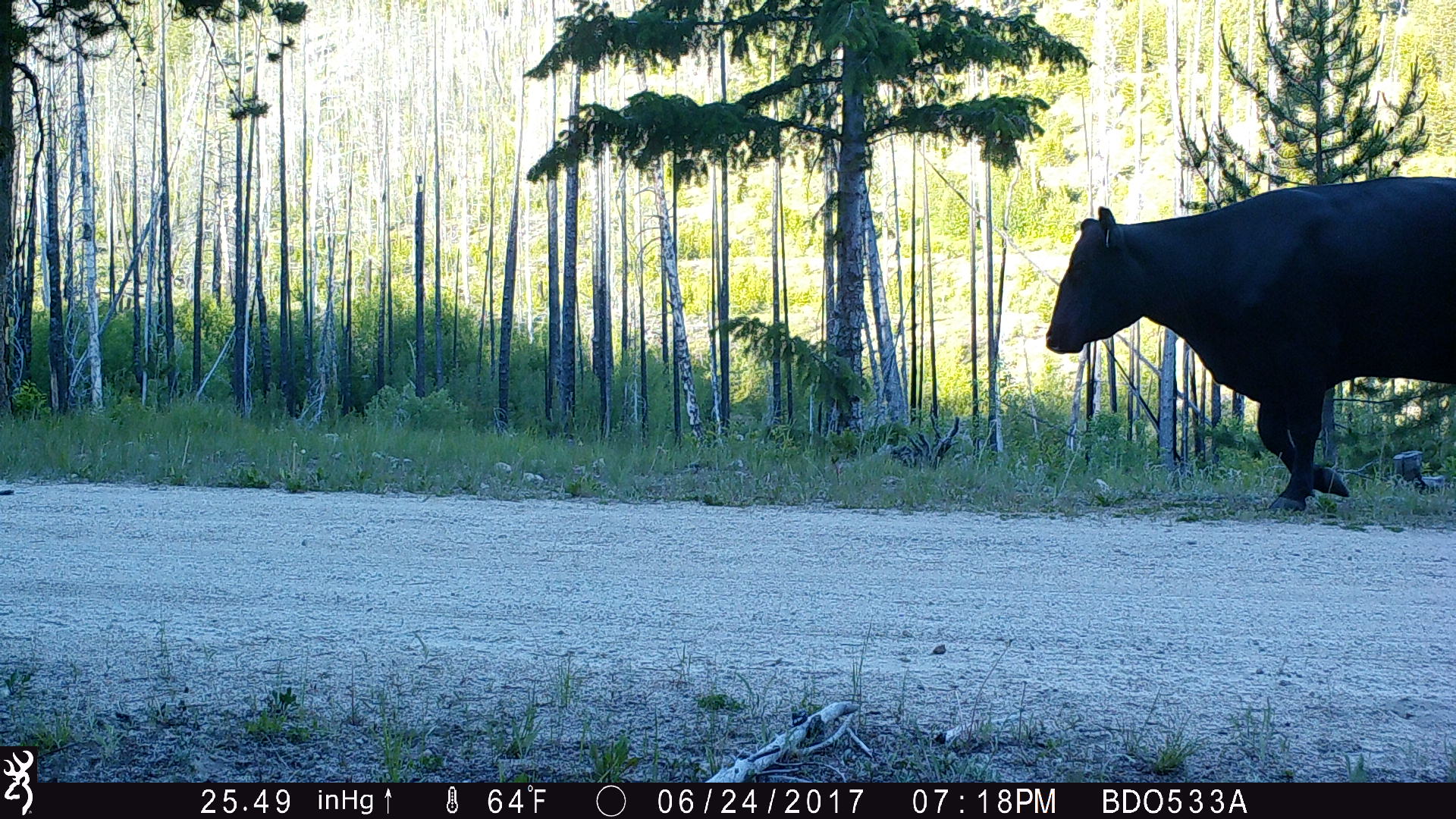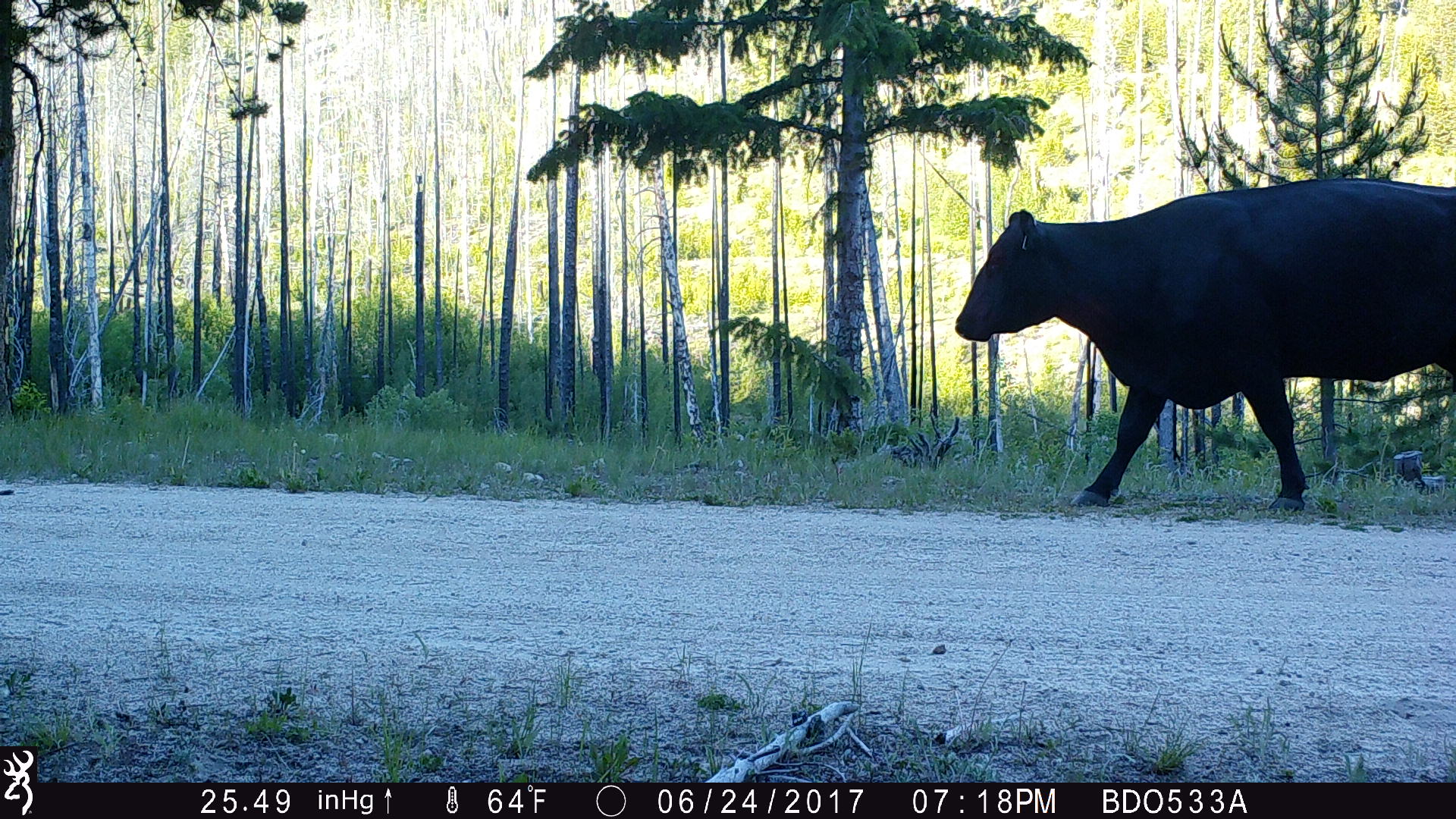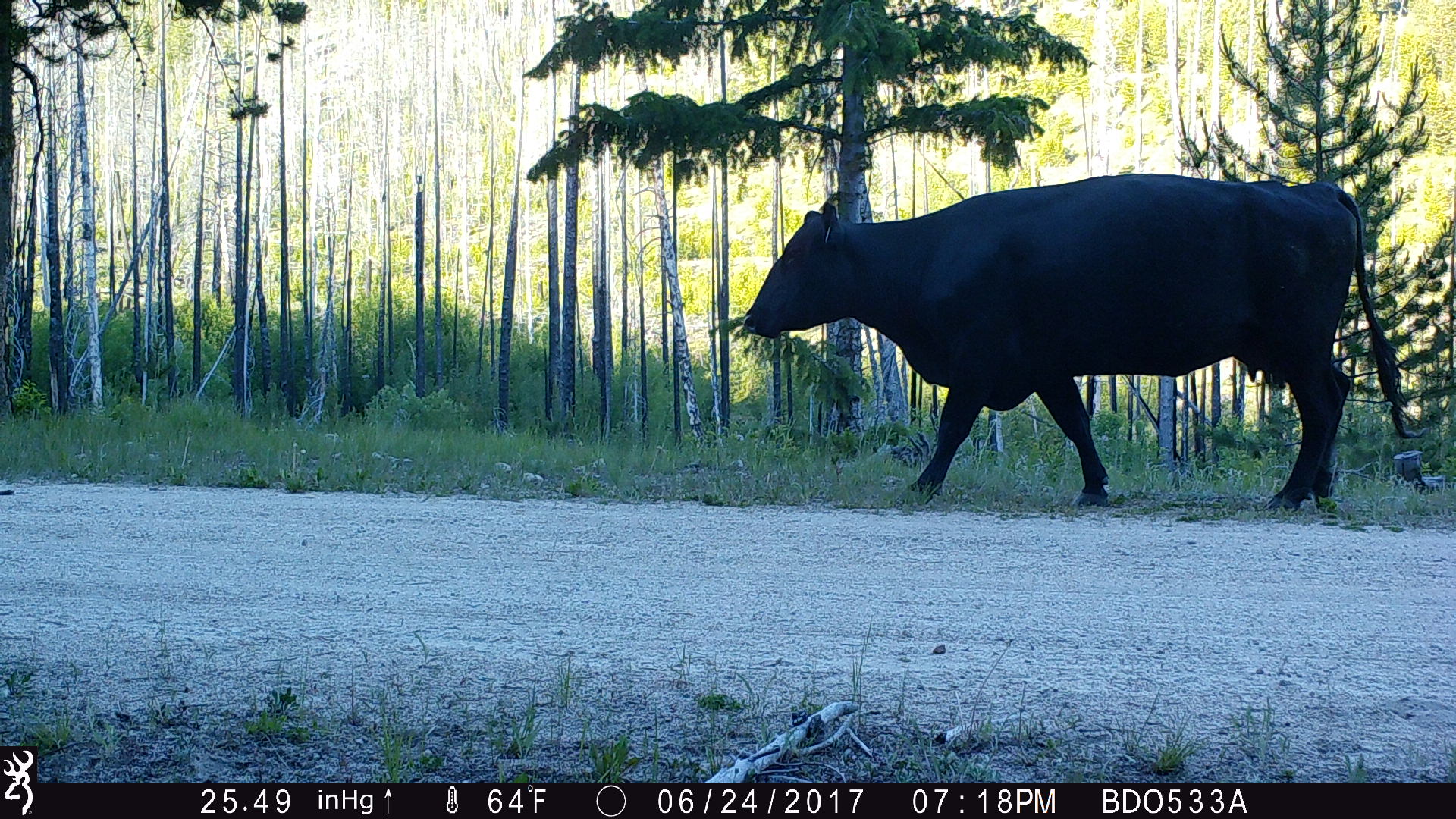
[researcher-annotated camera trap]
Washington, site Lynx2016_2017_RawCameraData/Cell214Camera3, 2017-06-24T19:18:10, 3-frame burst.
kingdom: Animalia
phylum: Chordata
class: Mammalia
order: Artiodactyla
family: Bovidae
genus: Bos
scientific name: Bos taurus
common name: domestic cattle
Domestic cattle (Bos taurus). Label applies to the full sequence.